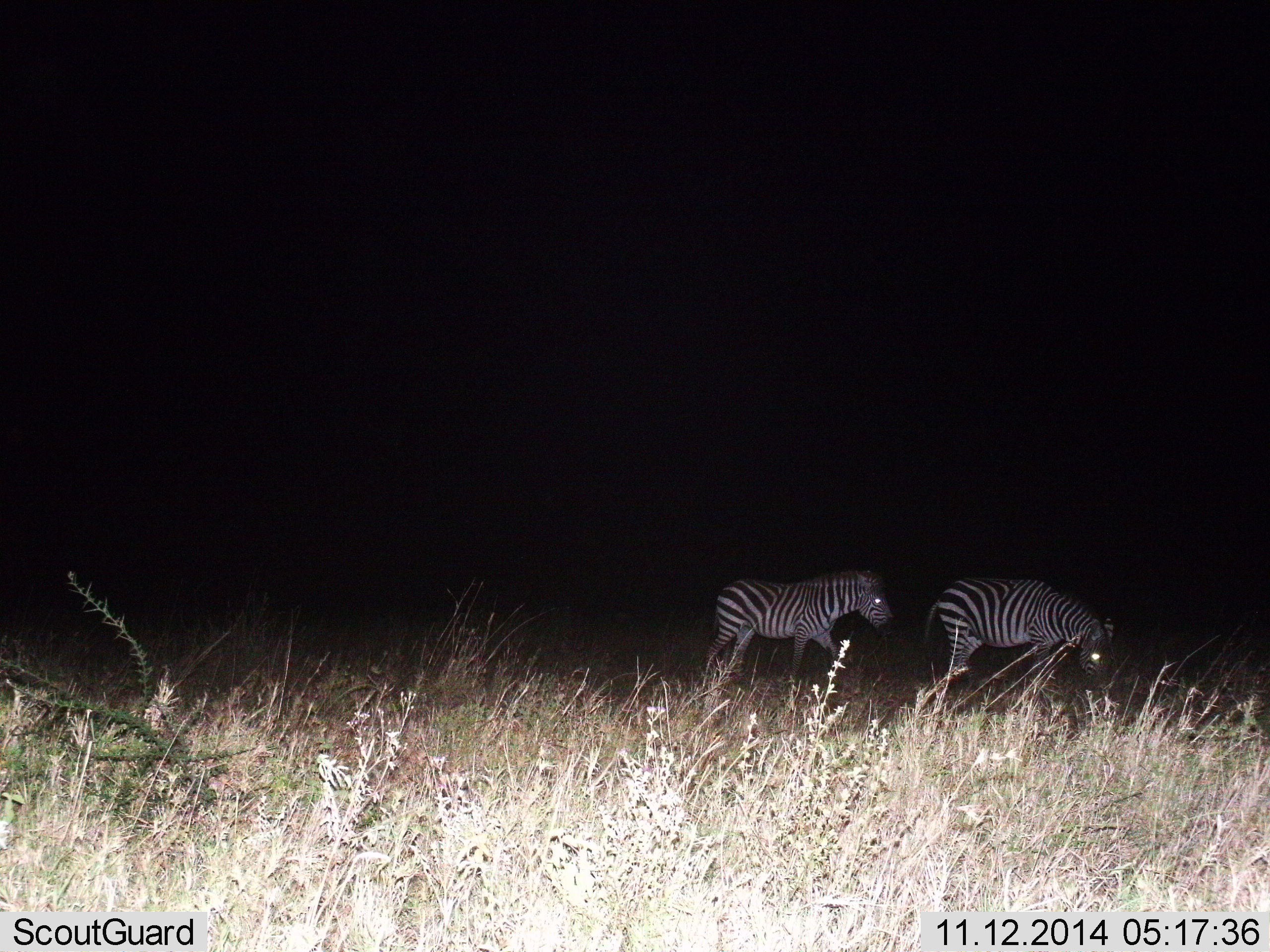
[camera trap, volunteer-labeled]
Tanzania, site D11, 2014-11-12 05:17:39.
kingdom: Animalia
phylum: Chordata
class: Mammalia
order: Perissodactyla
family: Equidae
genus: Equus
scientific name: Equus quagga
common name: plains zebra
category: zebra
Zebra (plains zebra) (Equus quagga), count 2. Behavior (volunteer vote fractions): standing 20%, resting 0%, moving 80%, interacting 0%. Young present (vote fraction): 0%. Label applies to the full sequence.